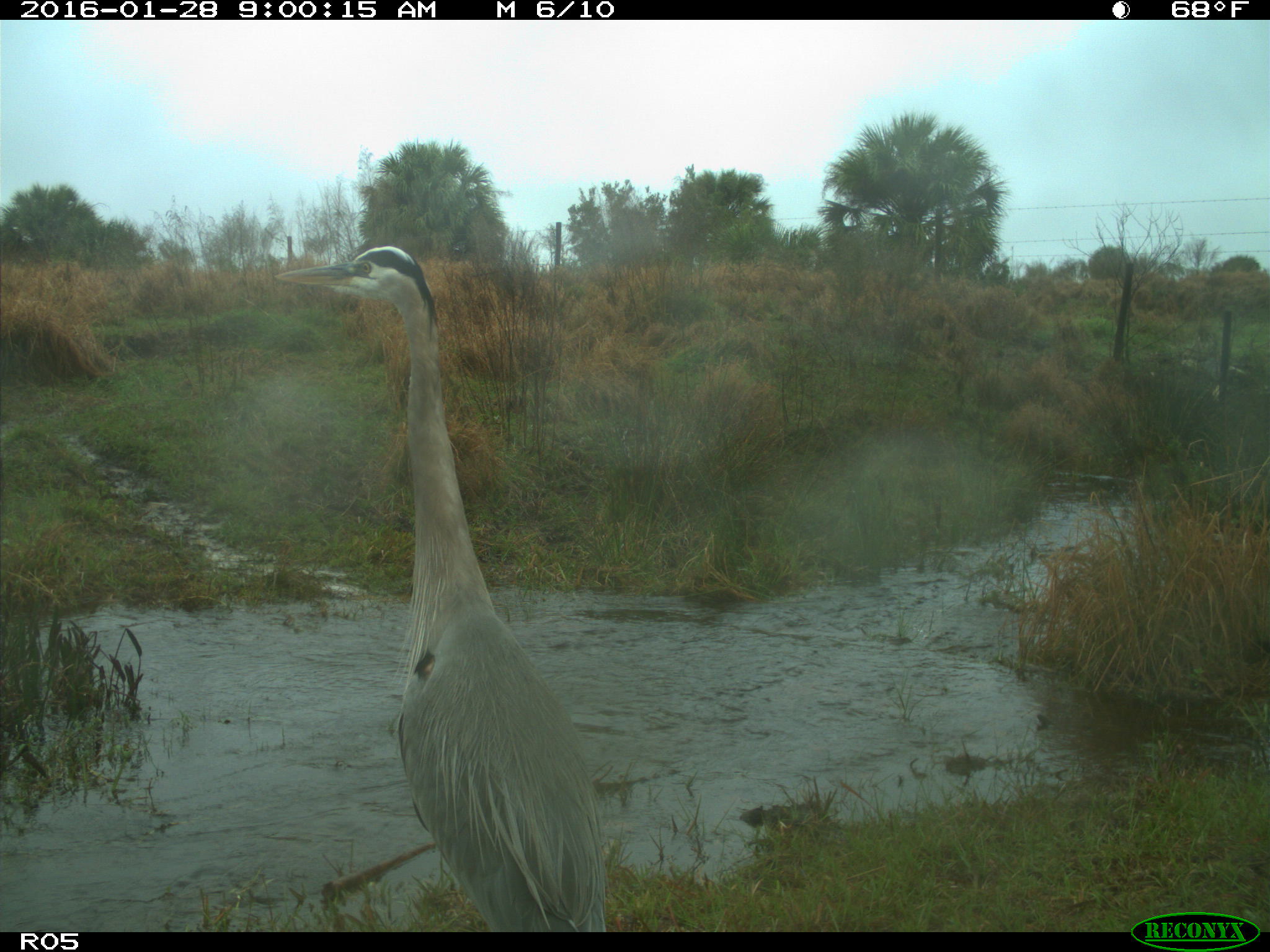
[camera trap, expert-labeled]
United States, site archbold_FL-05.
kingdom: Animalia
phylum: Chordata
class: Aves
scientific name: Aves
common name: birds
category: unidentified bird